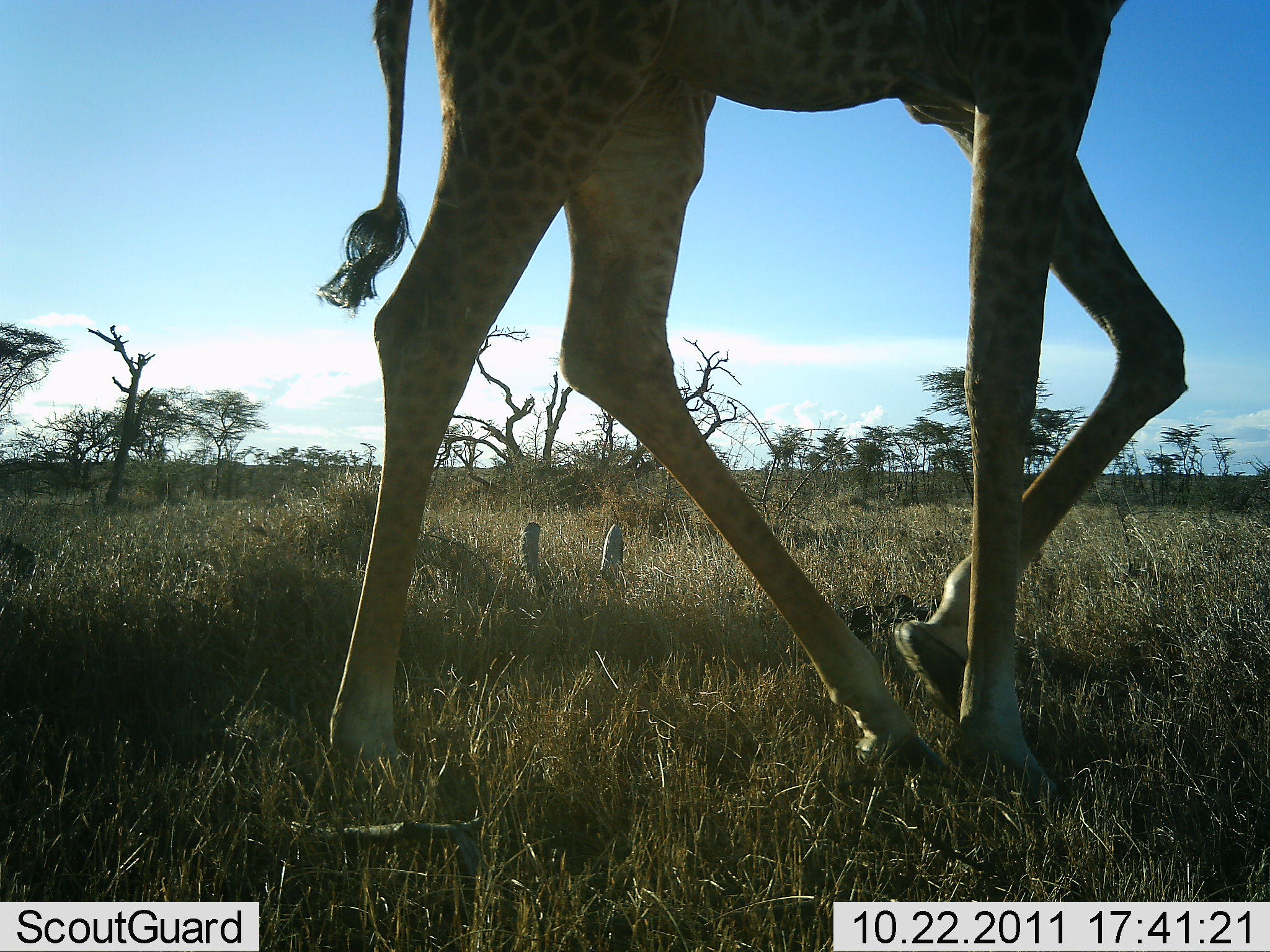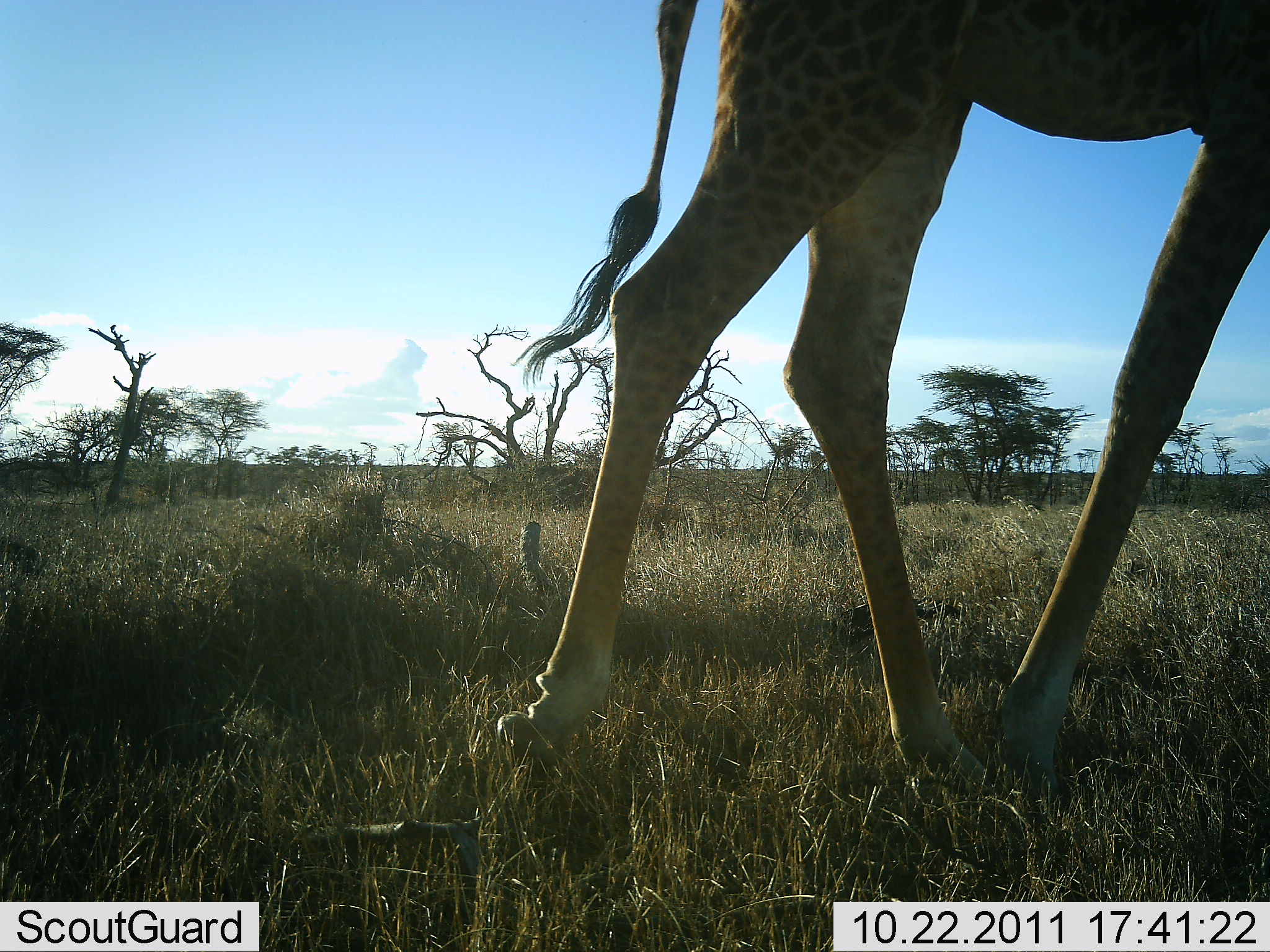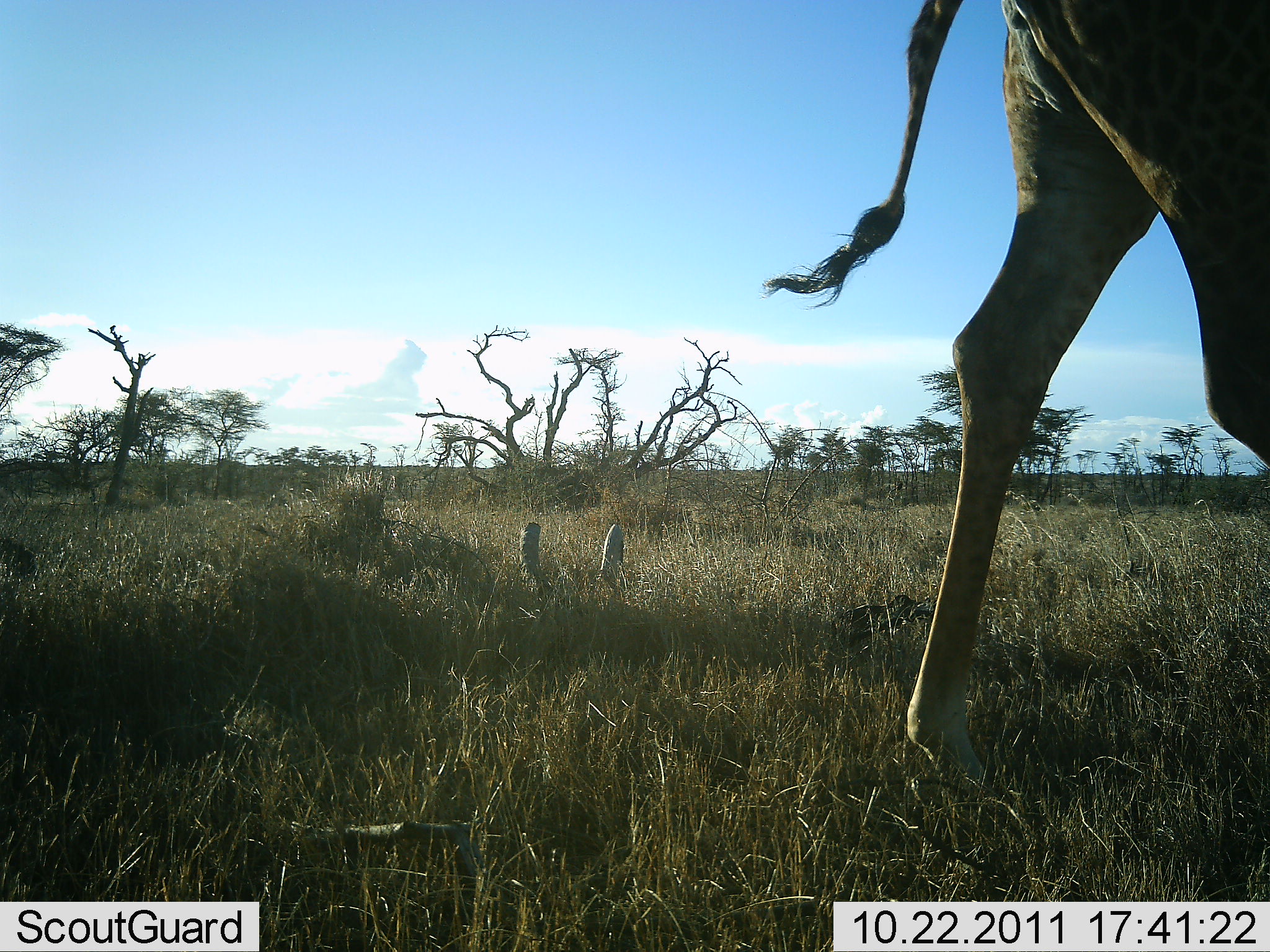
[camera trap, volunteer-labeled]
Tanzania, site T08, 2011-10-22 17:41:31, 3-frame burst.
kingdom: Animalia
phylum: Chordata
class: Mammalia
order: Artiodactyla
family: Giraffidae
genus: Giraffa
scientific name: Giraffa camelopardalis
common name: giraffe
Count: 1.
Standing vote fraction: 0%.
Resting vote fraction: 0%.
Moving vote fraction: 100%.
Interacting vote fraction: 0%.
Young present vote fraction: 0%.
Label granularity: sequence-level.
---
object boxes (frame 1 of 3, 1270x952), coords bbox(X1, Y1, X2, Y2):
animal: bbox(312, 2, 1190, 808)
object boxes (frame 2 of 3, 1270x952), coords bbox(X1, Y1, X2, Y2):
animal: bbox(494, 0, 1270, 822)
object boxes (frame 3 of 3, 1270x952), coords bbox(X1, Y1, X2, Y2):
animal: bbox(756, 2, 1268, 832)